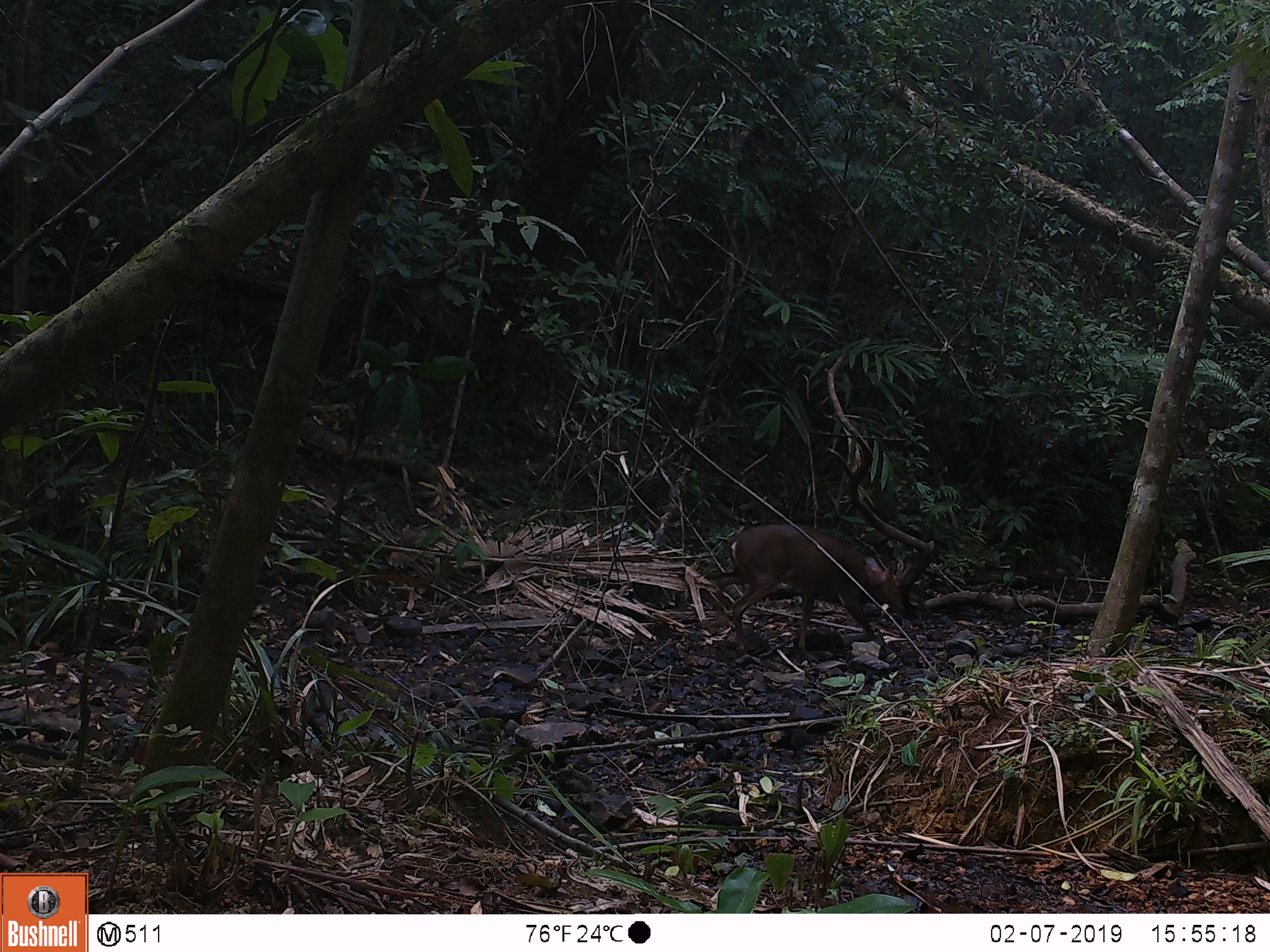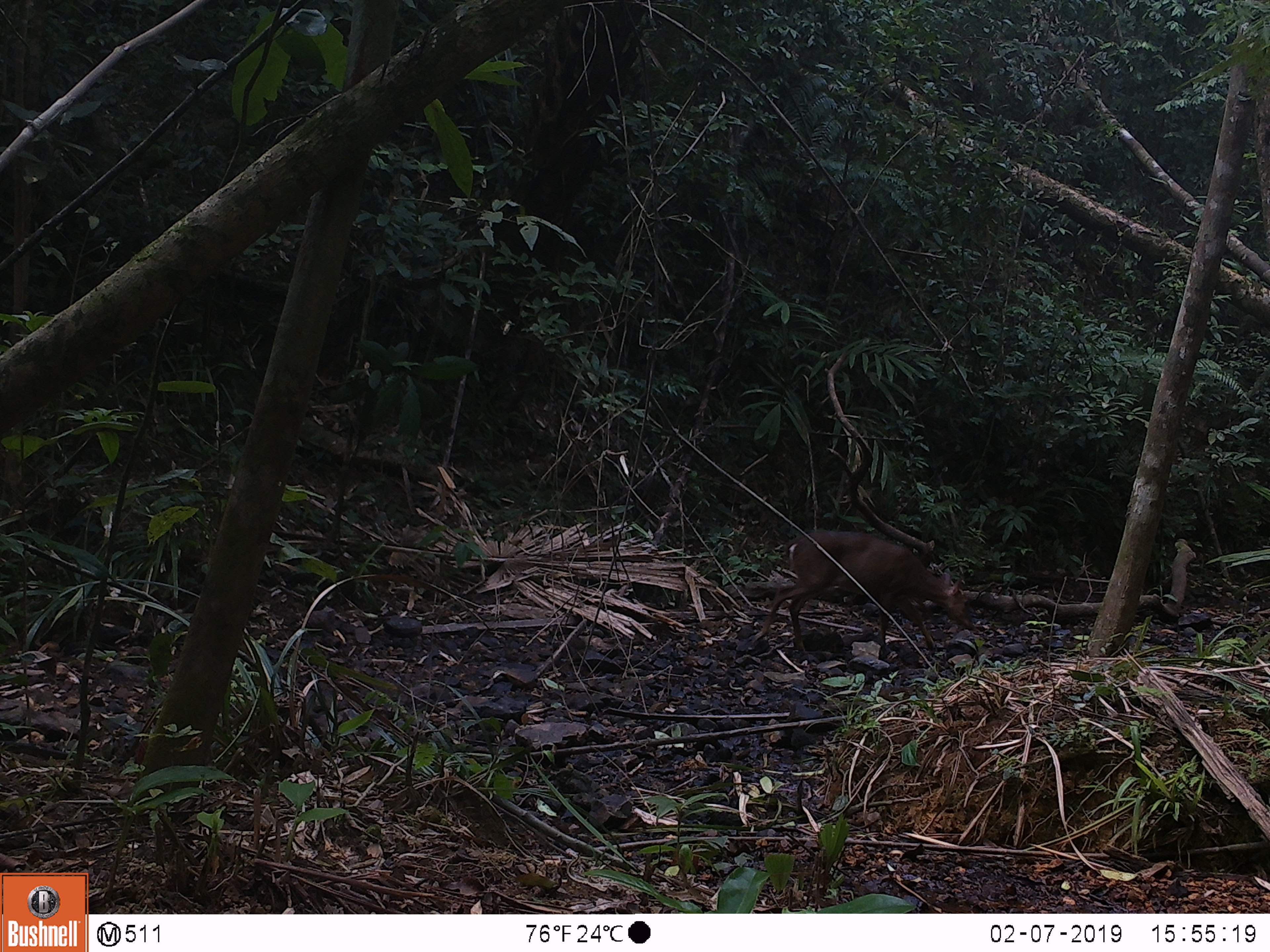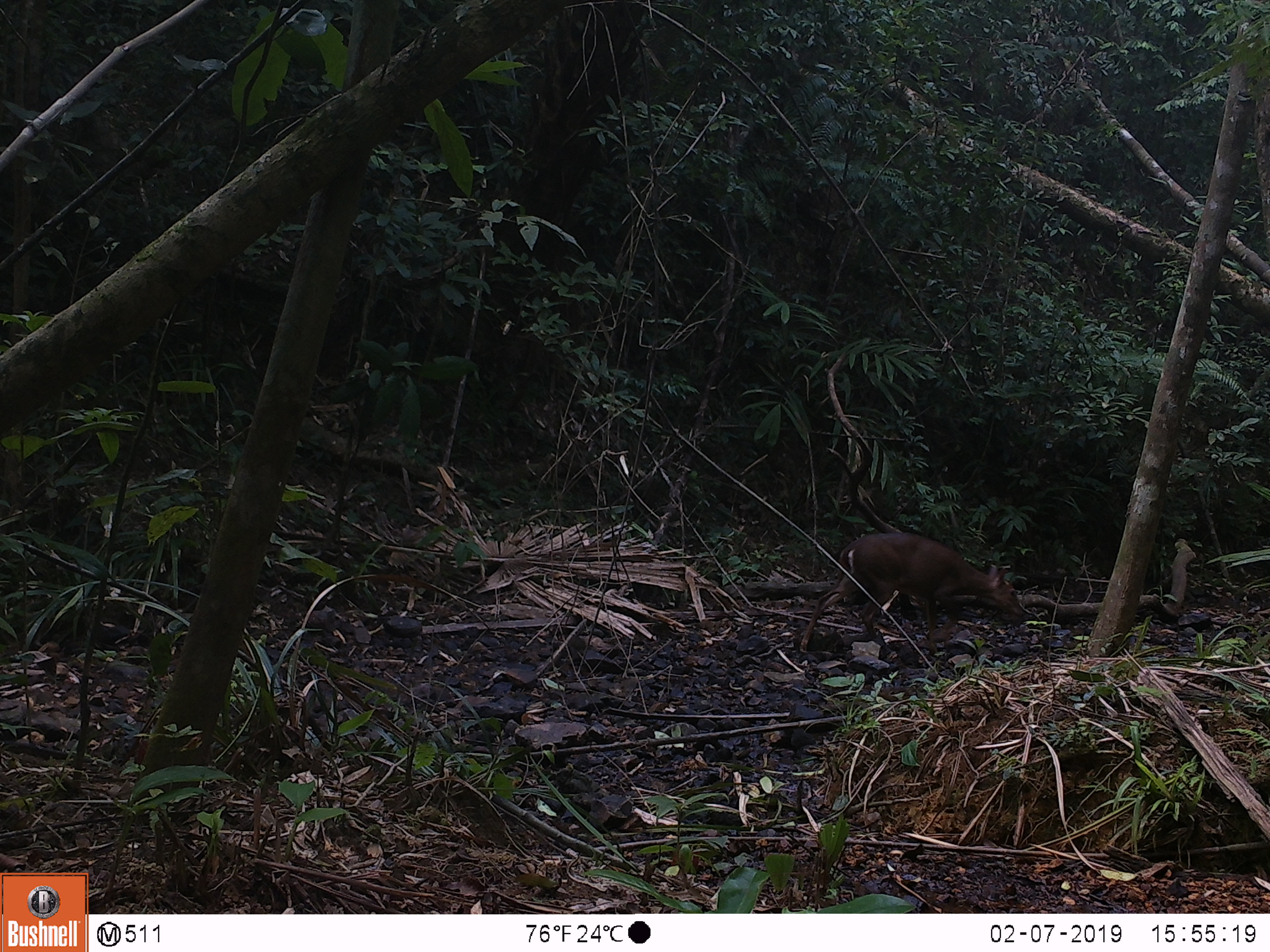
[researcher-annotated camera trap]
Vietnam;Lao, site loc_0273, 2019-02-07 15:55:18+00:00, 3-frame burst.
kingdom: Animalia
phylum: Chordata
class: Mammalia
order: Artiodactyla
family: Cervidae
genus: Muntiacus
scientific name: Muntiacus vuquangensis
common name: large-antlered muntjac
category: large antlered muntjac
Large antlered muntjac (large-antlered muntjac) (Muntiacus vuquangensis). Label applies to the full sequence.